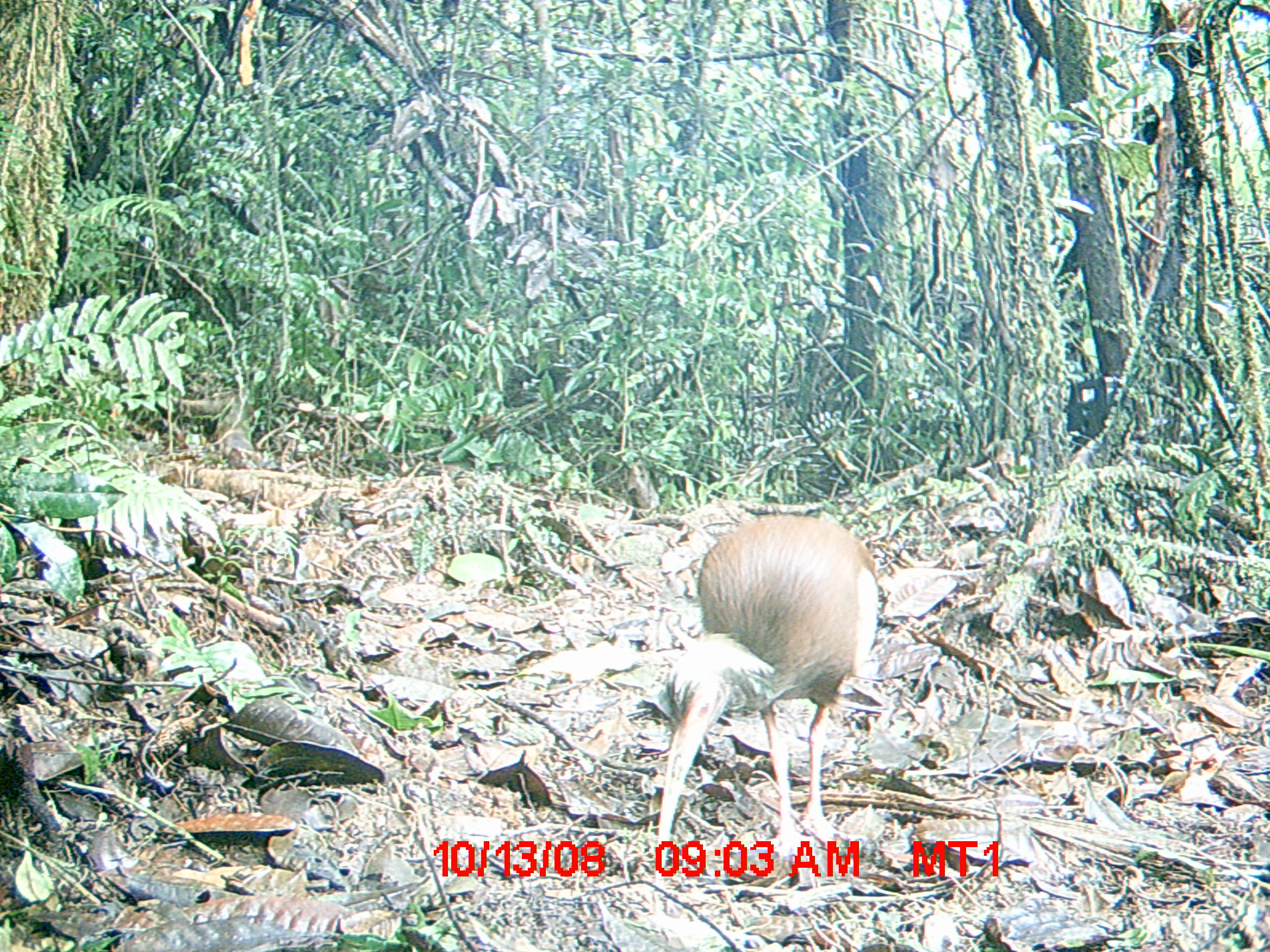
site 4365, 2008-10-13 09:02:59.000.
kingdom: Animalia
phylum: Chordata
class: Aves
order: Pelecaniformes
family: Threskiornithidae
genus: Lophotibis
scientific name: Lophotibis cristata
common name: madagascan ibis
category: lophotibis cristataa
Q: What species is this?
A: Lophotibis cristataa (madagascan ibis) (Lophotibis cristata).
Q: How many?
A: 2.